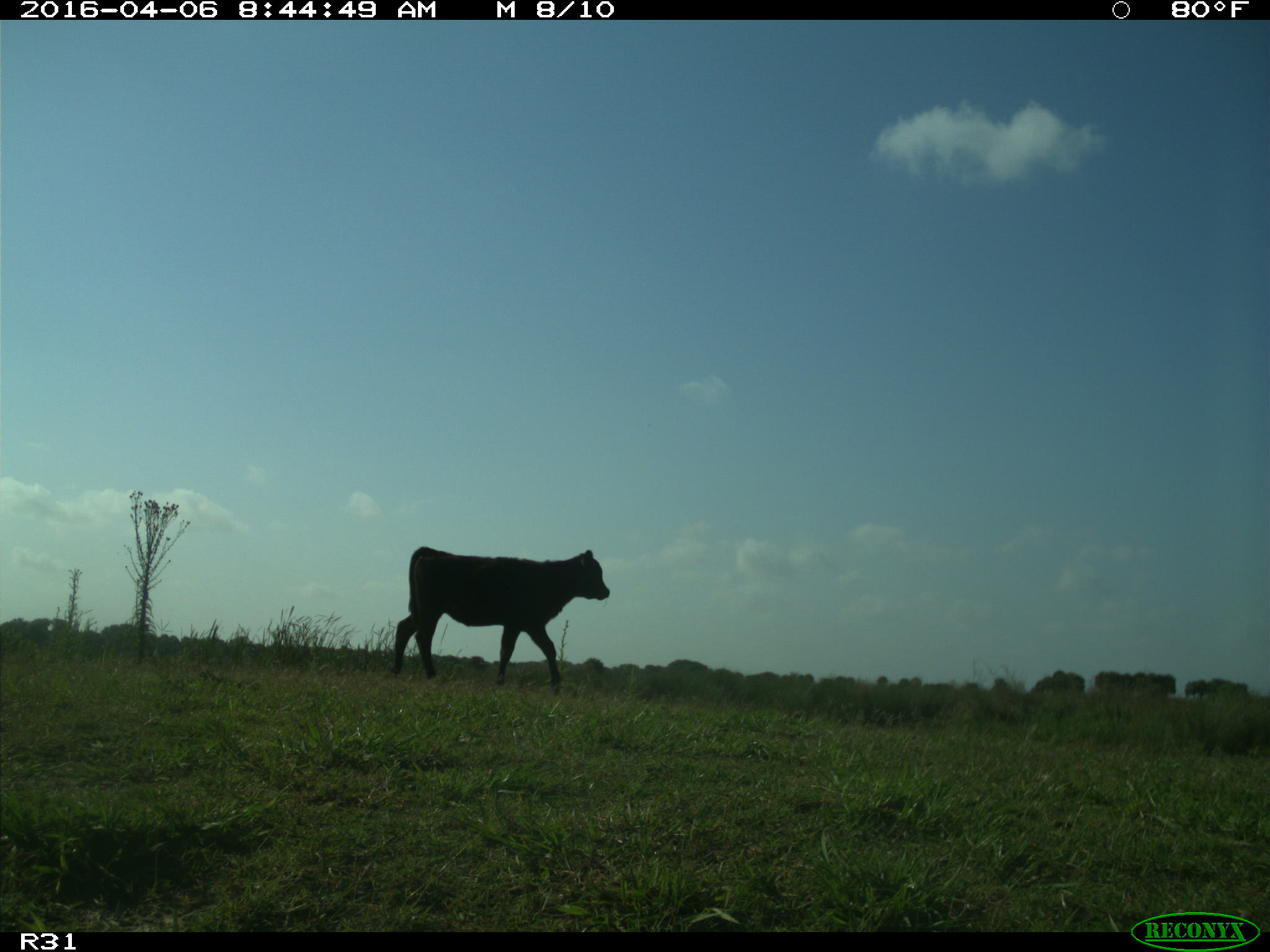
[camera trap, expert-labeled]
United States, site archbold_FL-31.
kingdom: Animalia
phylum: Chordata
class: Mammalia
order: Artiodactyla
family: Bovidae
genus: Bos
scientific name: Bos taurus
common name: domestic cow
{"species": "Bos taurus (domestic cow)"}